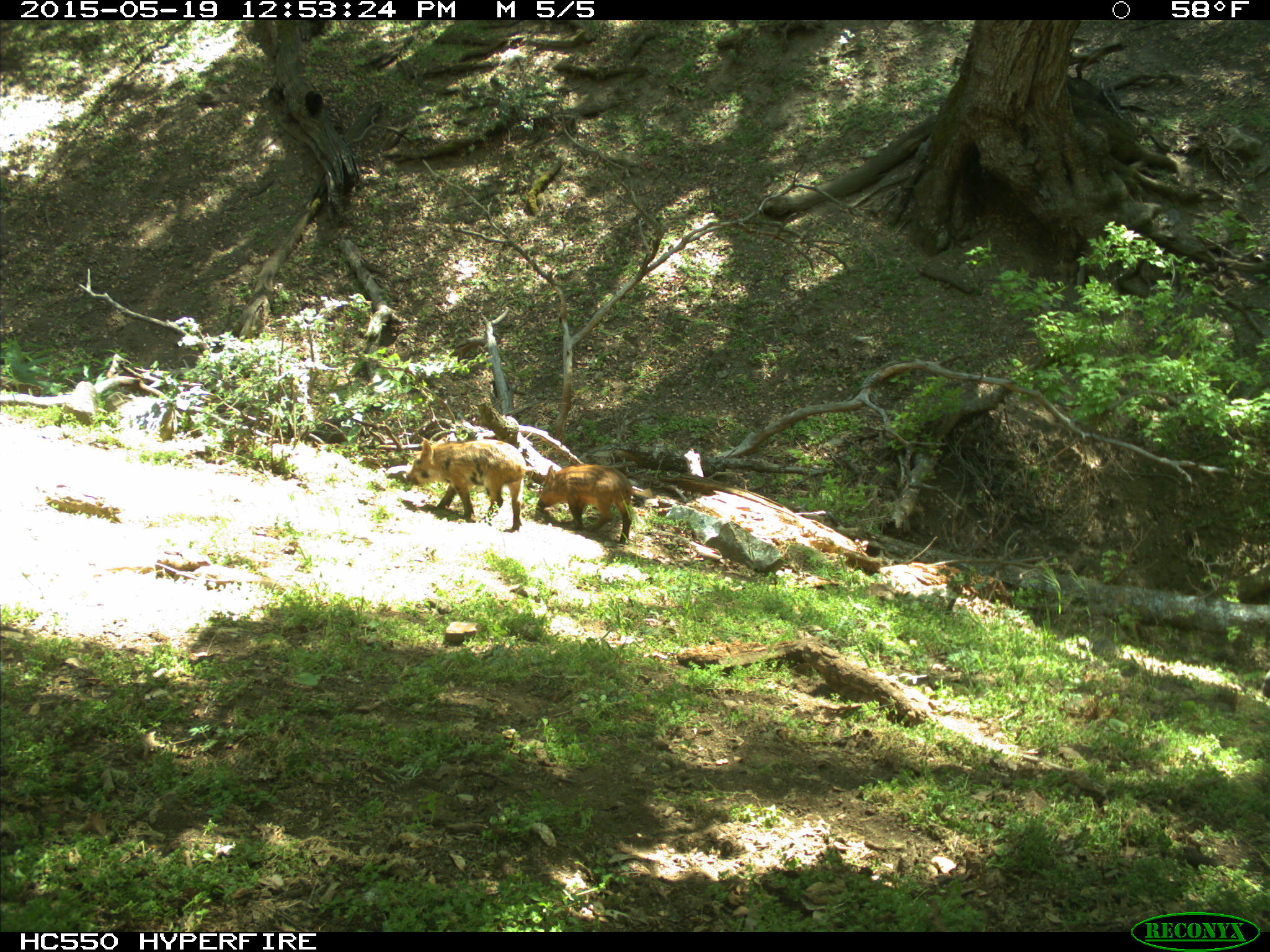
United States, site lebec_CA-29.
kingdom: Animalia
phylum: Chordata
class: Mammalia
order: Artiodactyla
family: Suidae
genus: Sus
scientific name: Sus scrofa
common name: wild boar